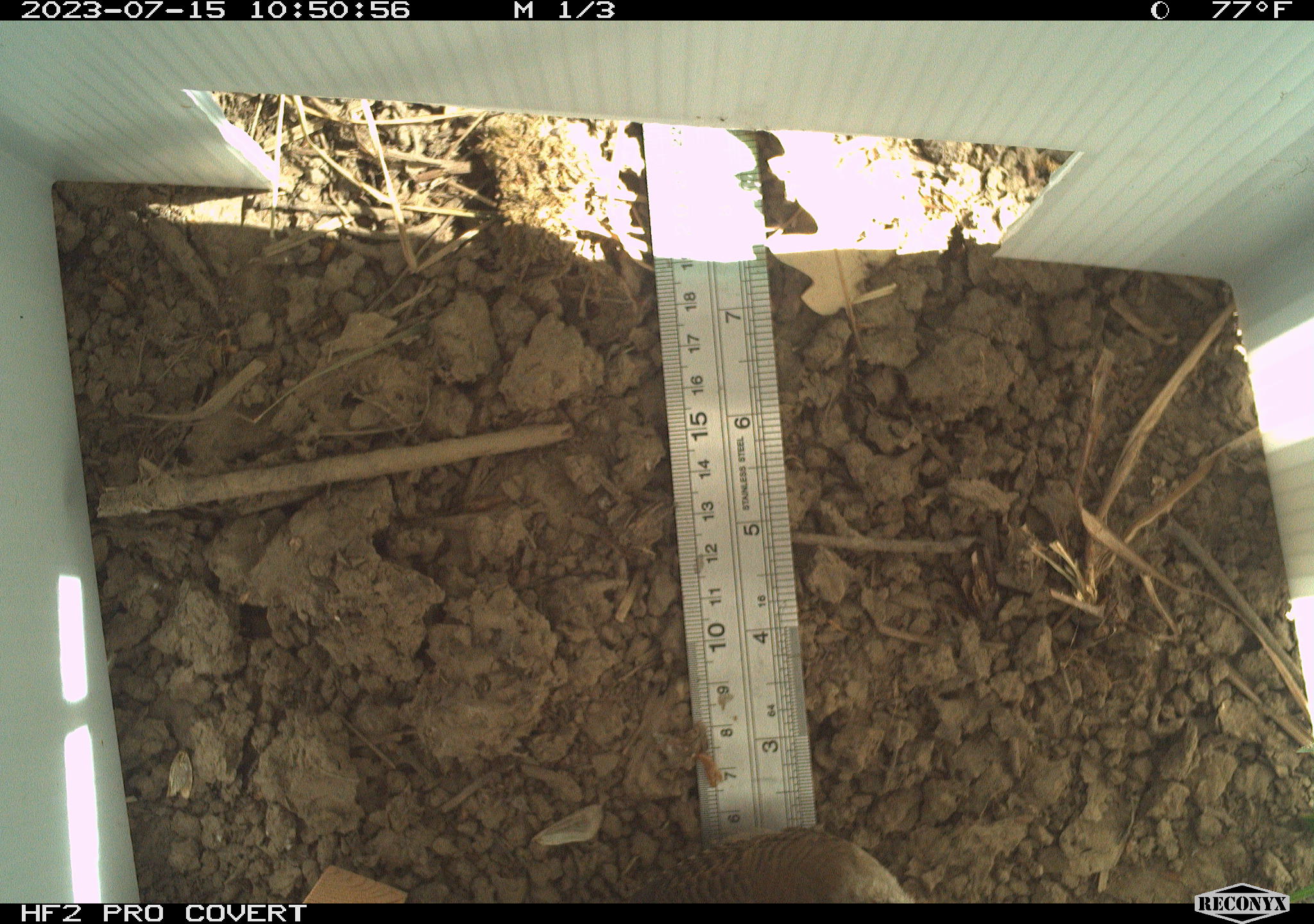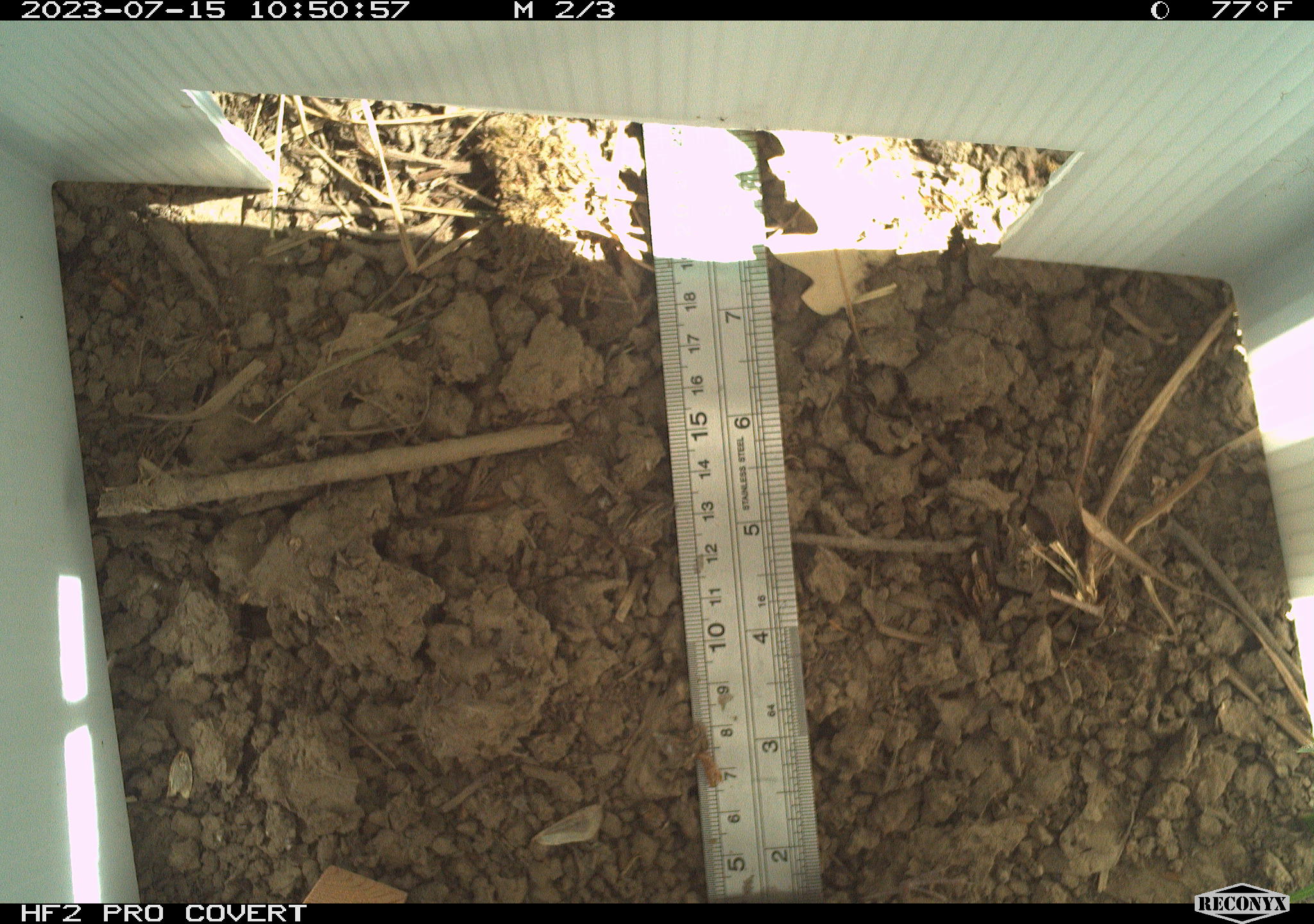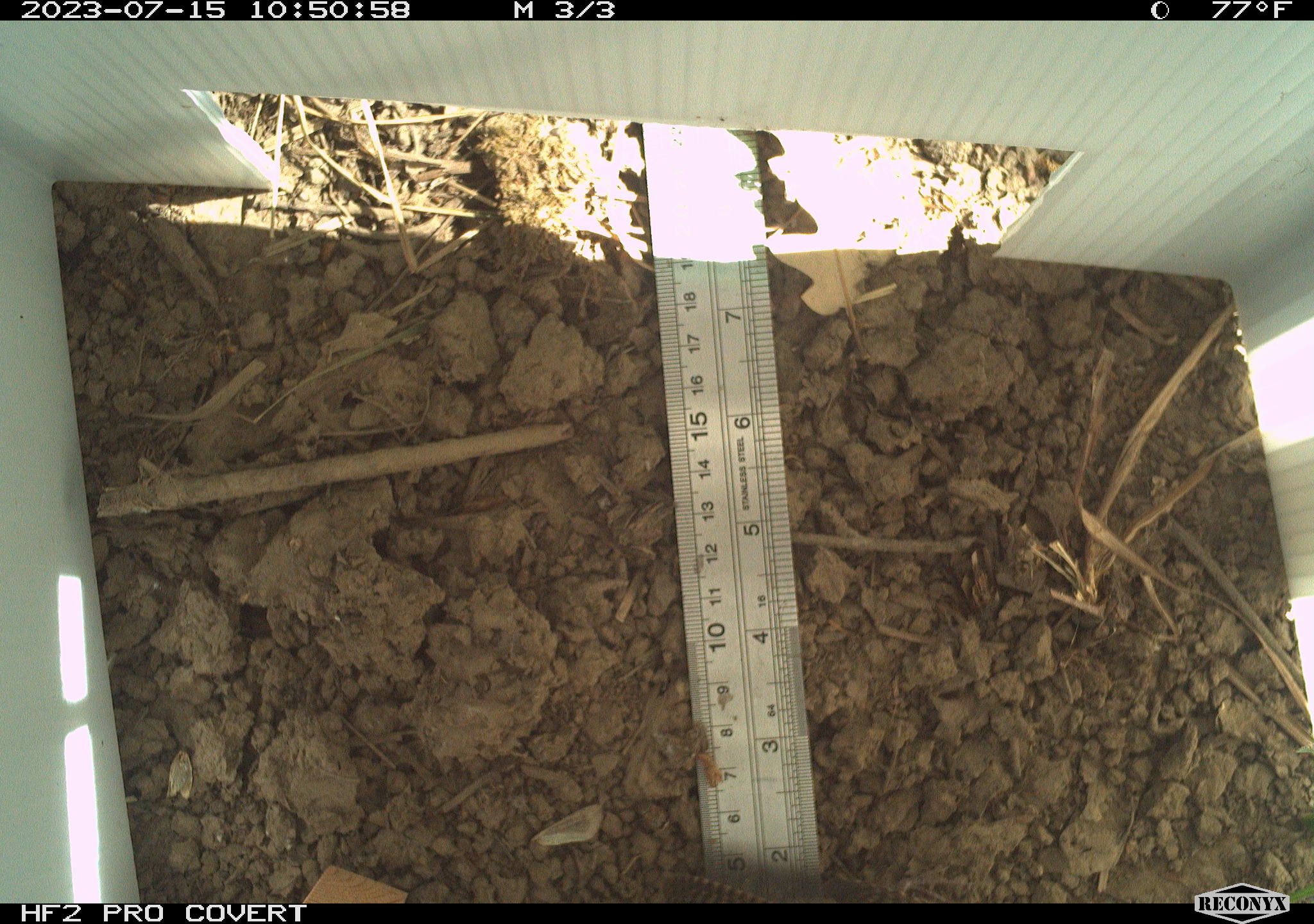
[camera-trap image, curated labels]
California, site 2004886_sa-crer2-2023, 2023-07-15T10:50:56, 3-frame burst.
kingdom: Animalia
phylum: Chordata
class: Aves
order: Passeriformes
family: Troglodytidae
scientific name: Troglodytidae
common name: wren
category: troglodytidae family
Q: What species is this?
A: Troglodytidae family (wren) (Troglodytidae).